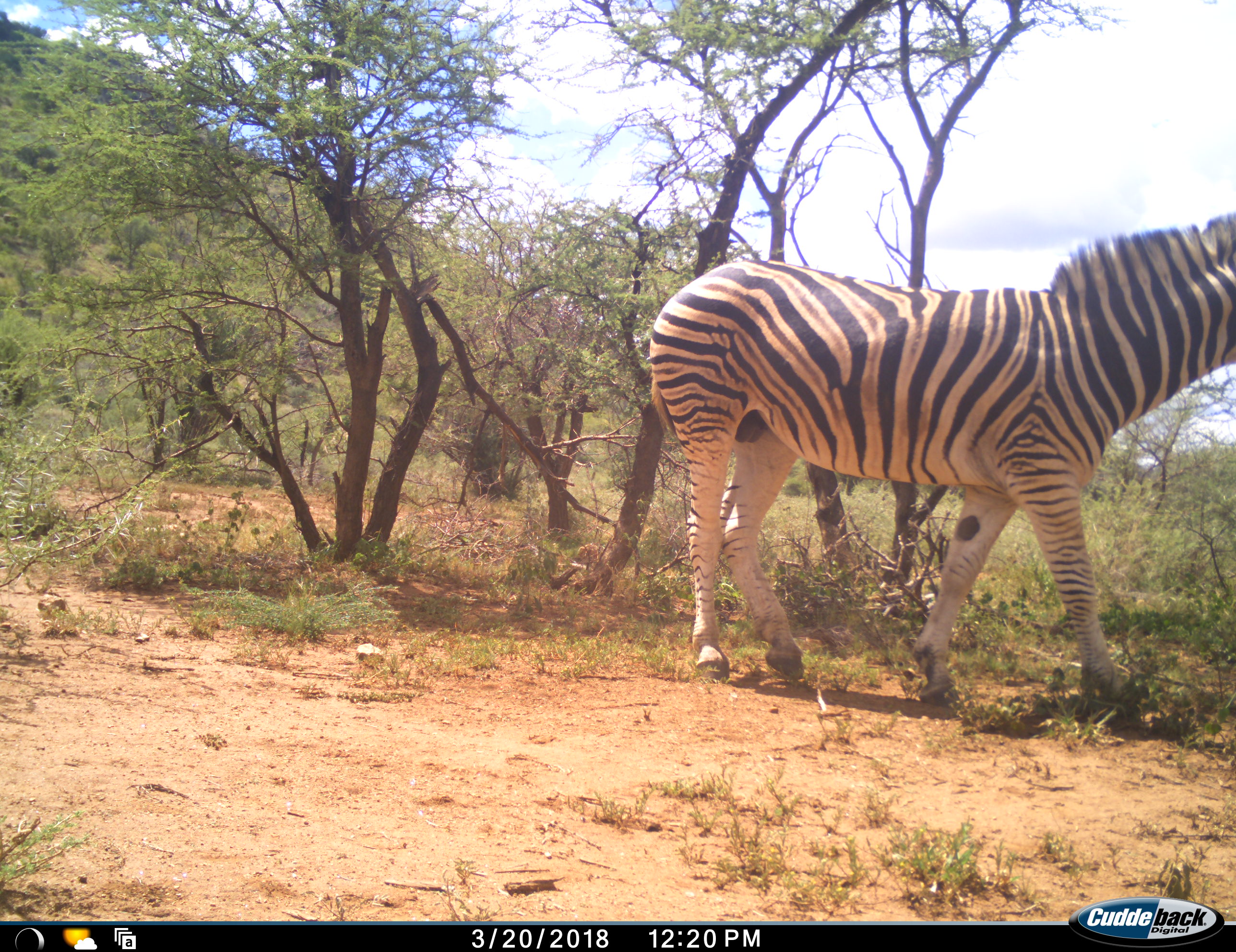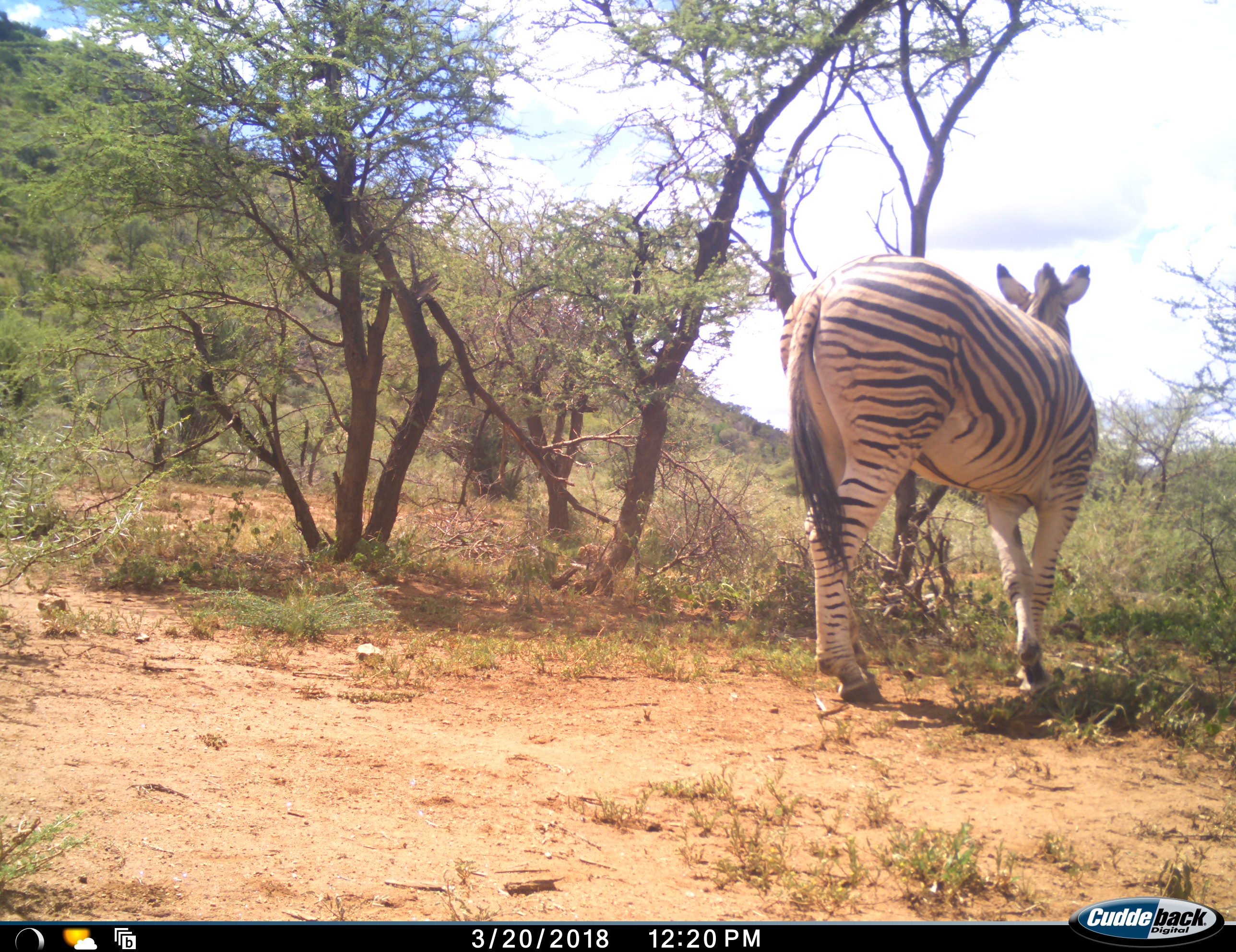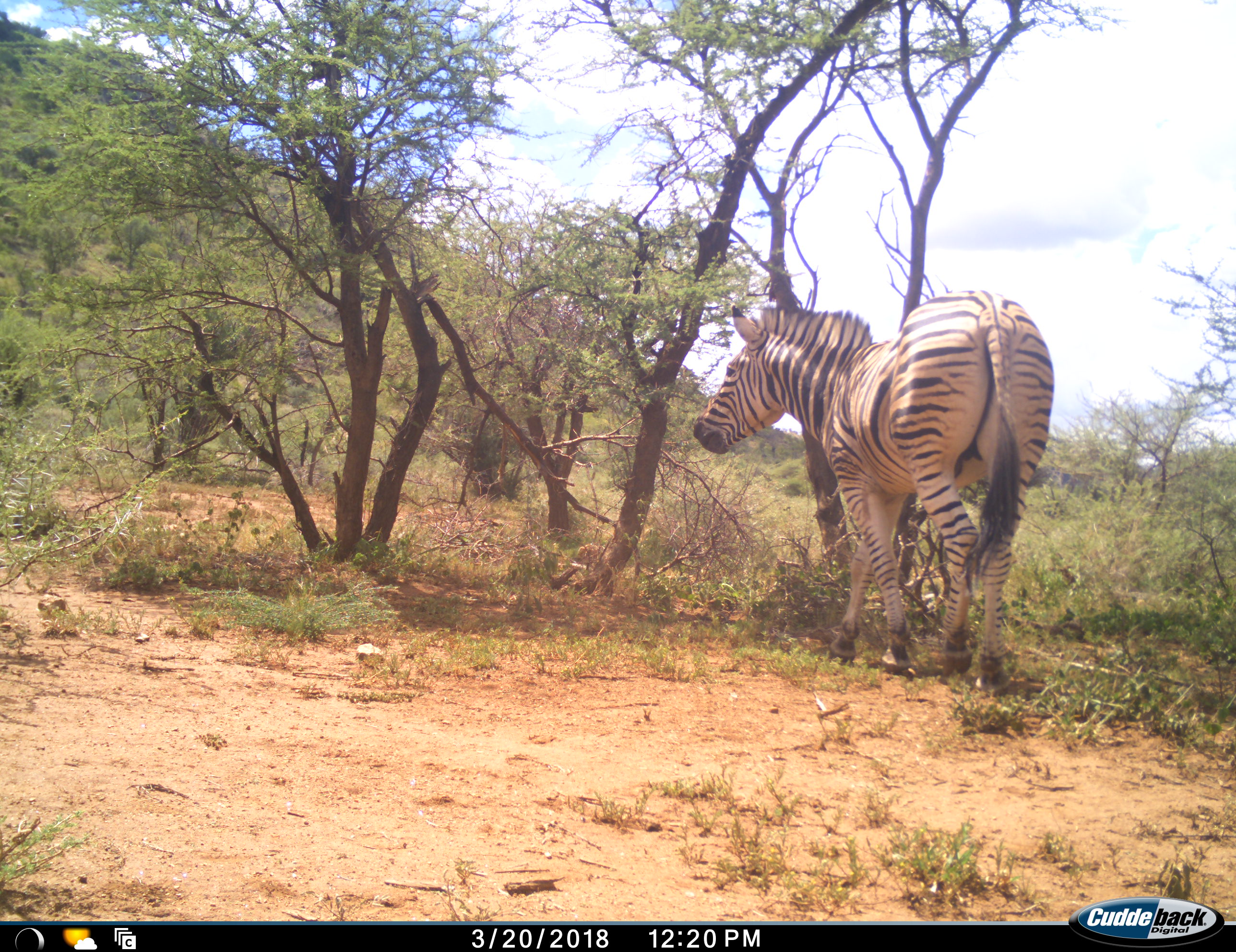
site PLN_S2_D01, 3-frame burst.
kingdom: Animalia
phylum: Chordata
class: Mammalia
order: Perissodactyla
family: Equidae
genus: Equus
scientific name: Equus quagga burchellii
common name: burchell's zebra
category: zebraburchells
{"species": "zebraburchells (burchell's zebra) (Equus quagga burchellii)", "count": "1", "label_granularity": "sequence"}